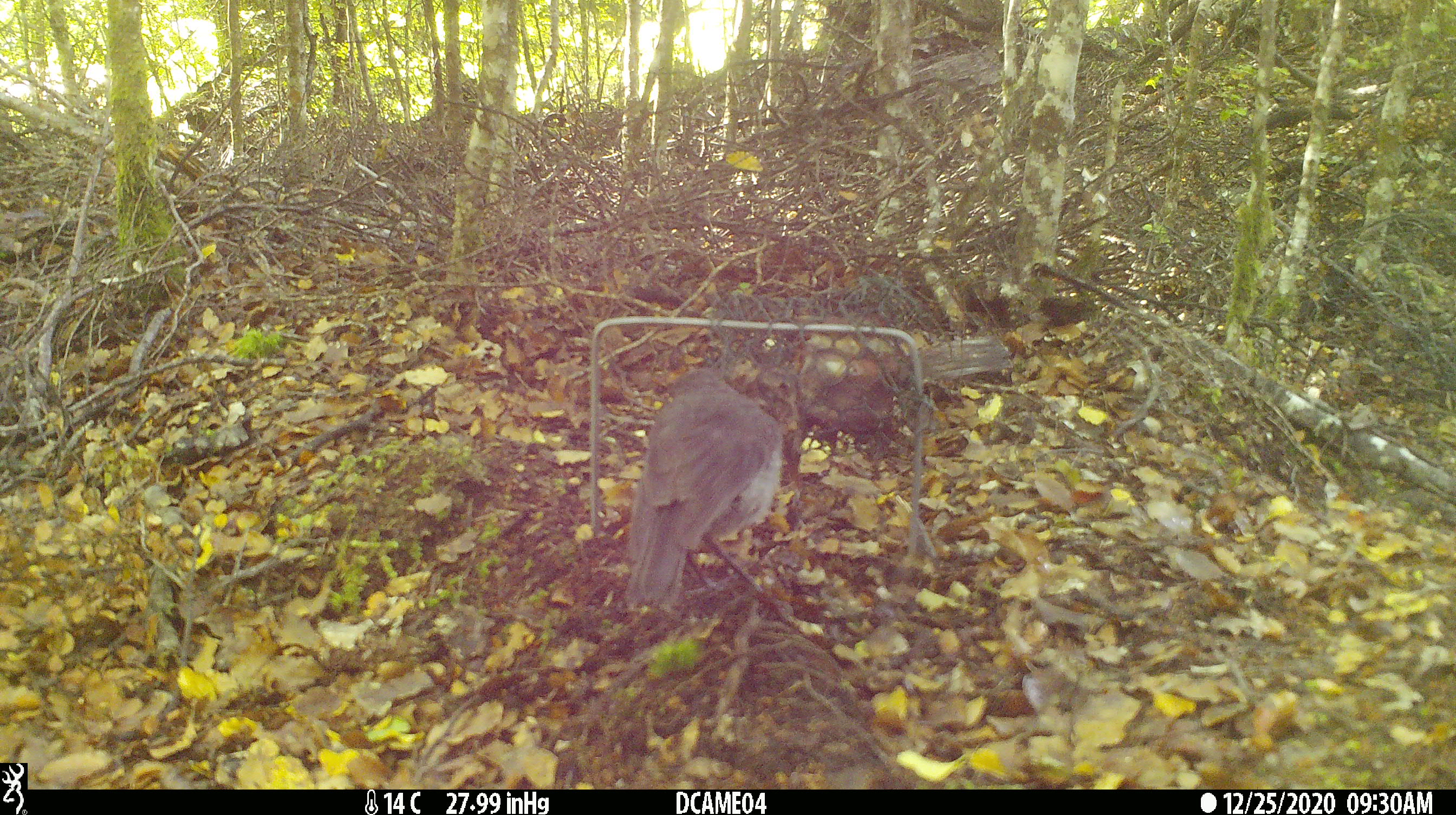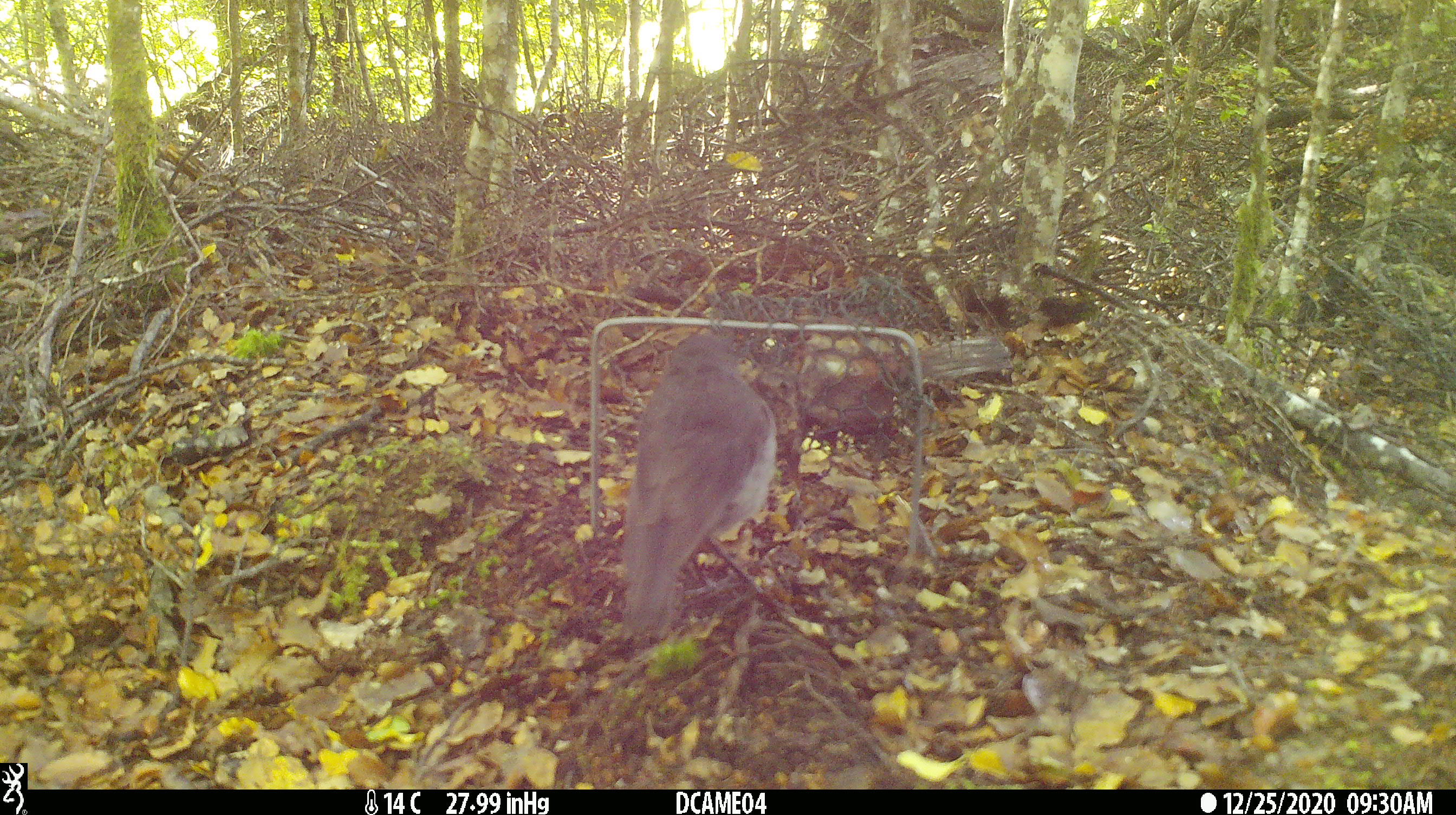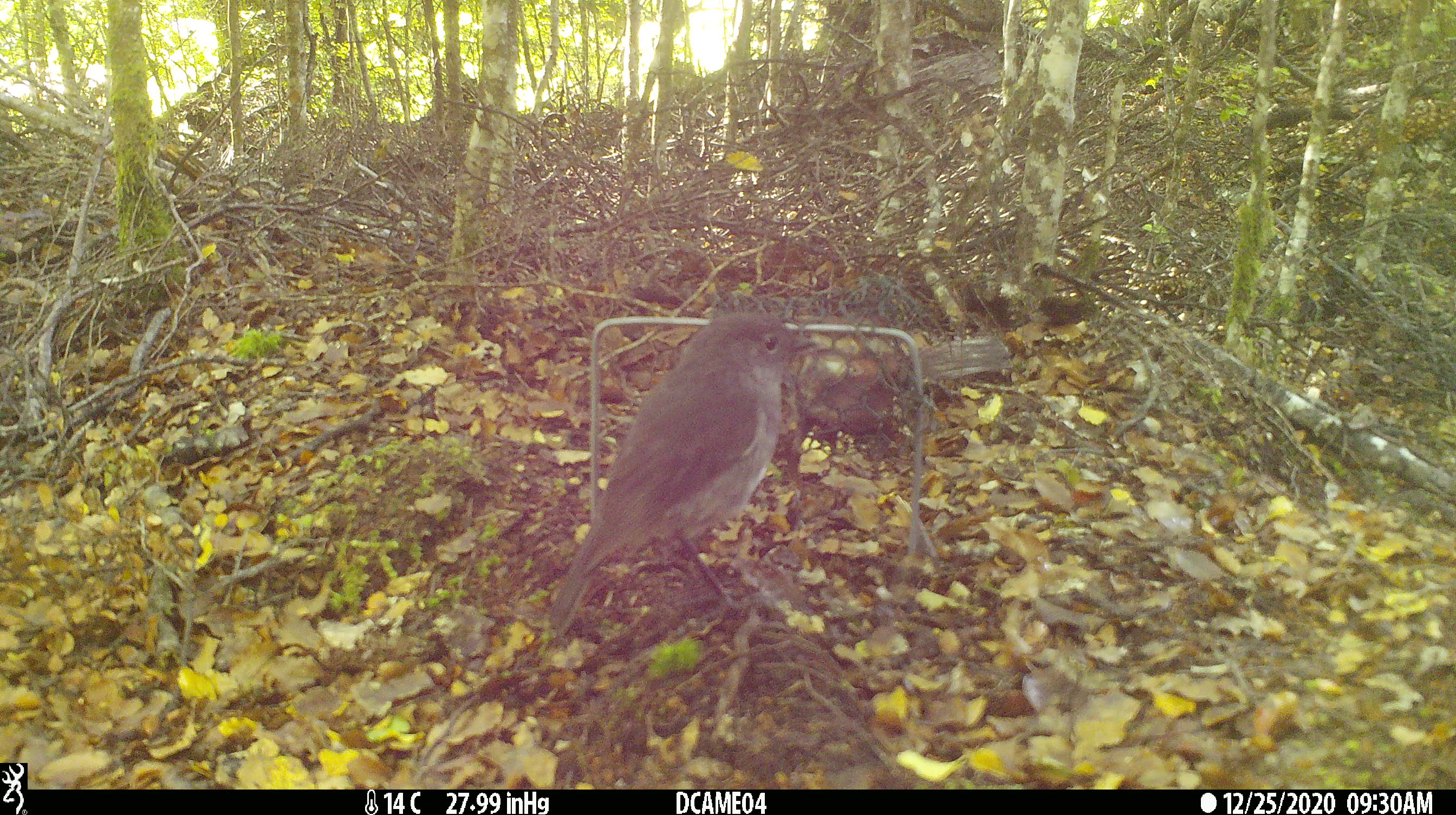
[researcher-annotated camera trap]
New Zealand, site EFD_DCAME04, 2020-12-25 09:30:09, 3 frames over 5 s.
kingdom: Animalia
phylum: Chordata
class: Aves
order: Passeriformes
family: Petroicidae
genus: Petroica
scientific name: Petroica australis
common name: new zealand robin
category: robin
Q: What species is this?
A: Robin (new zealand robin) (Petroica australis).